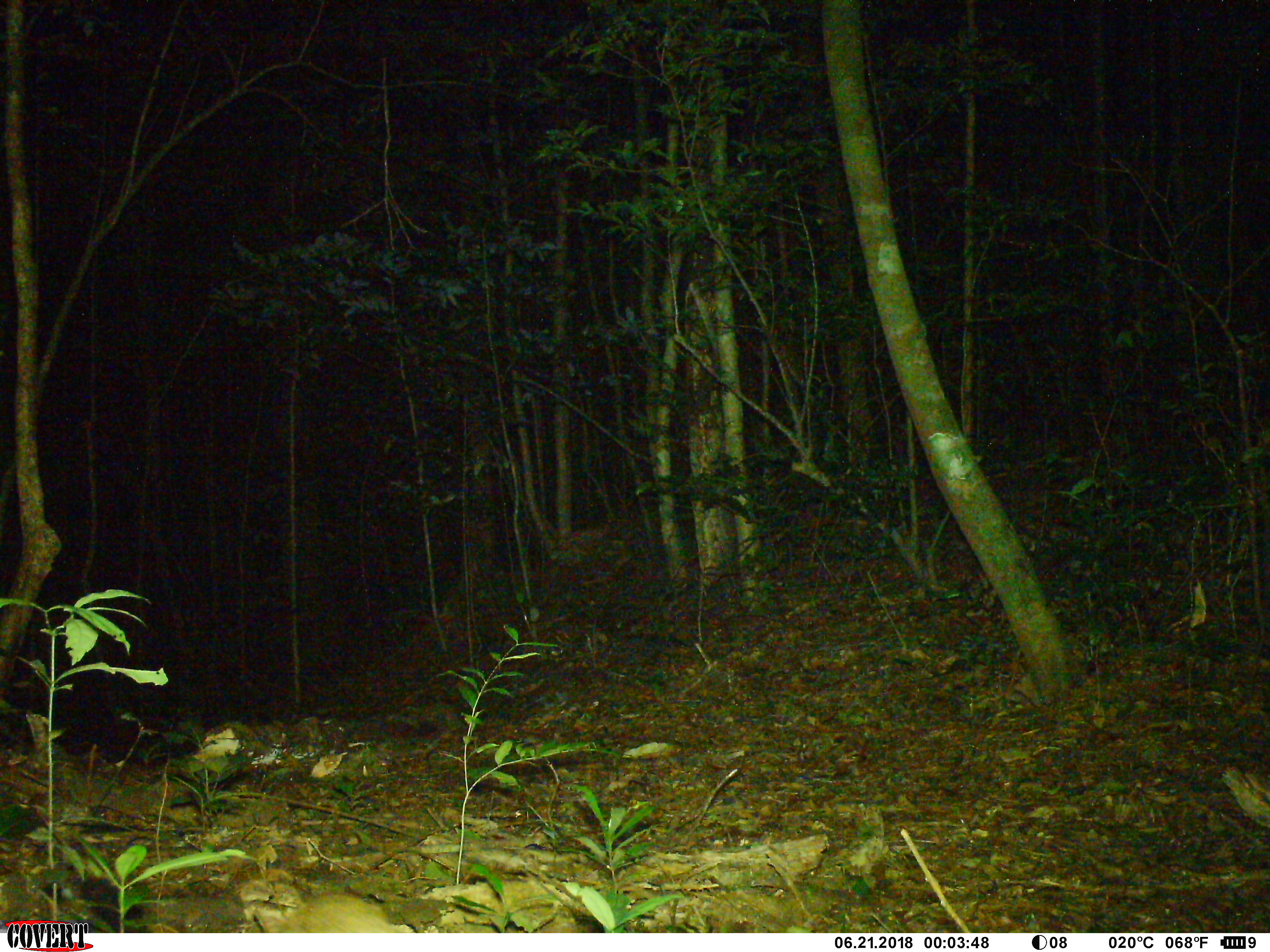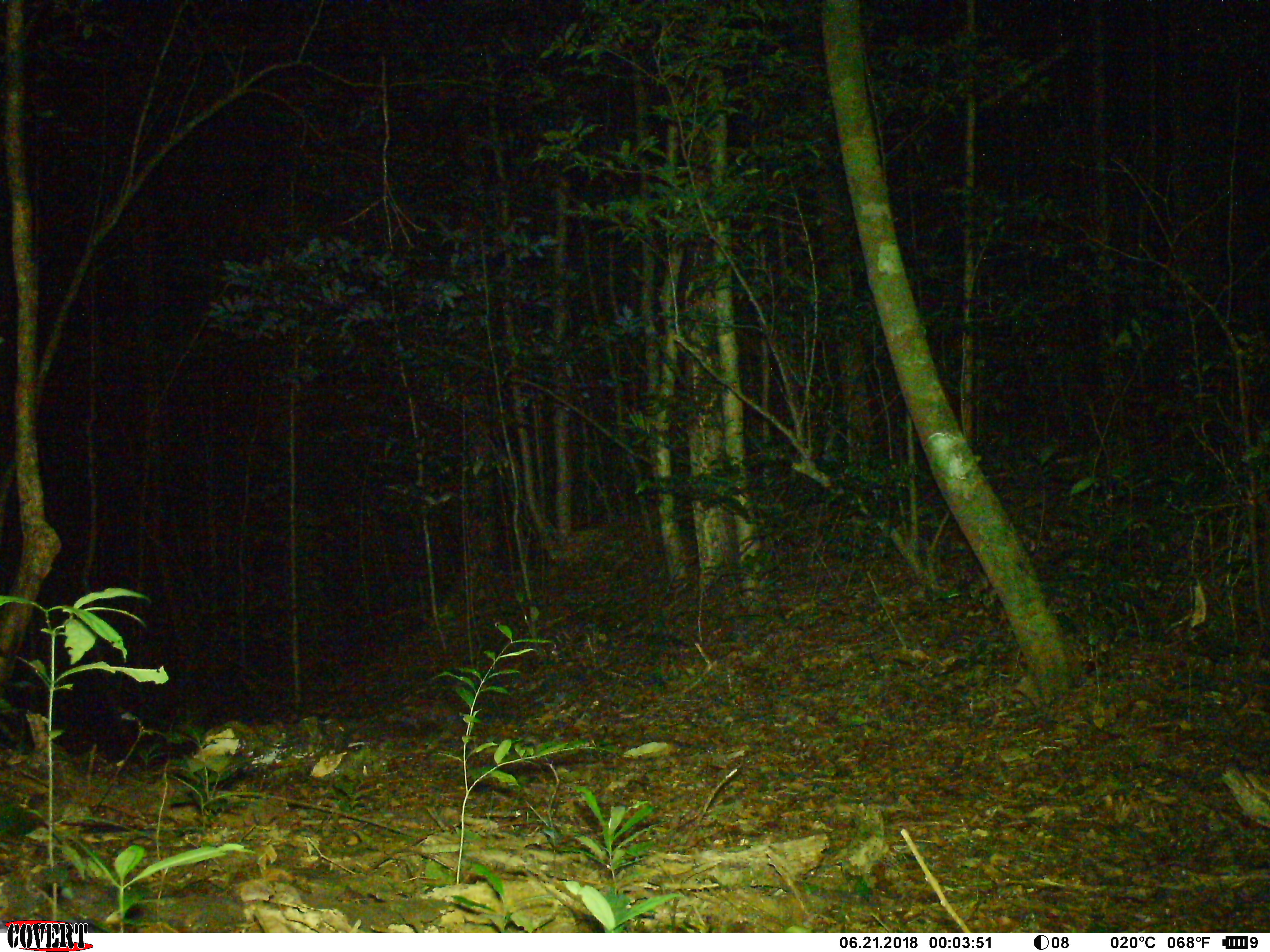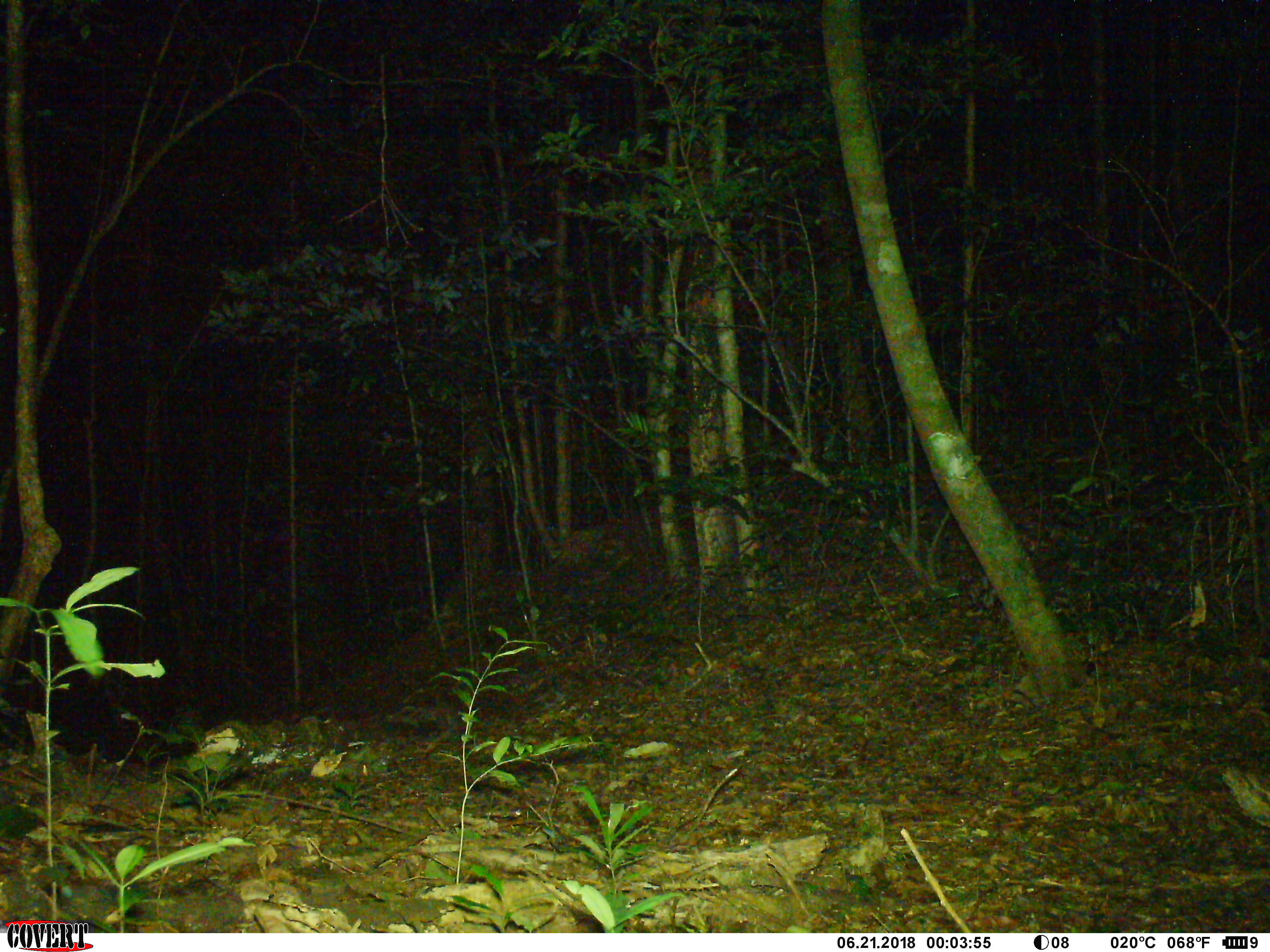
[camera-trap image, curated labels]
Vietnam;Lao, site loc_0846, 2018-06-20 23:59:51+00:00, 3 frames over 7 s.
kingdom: Animalia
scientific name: Animalia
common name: animal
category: unidentified animal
Unidentified animal (animal) (Animalia). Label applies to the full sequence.